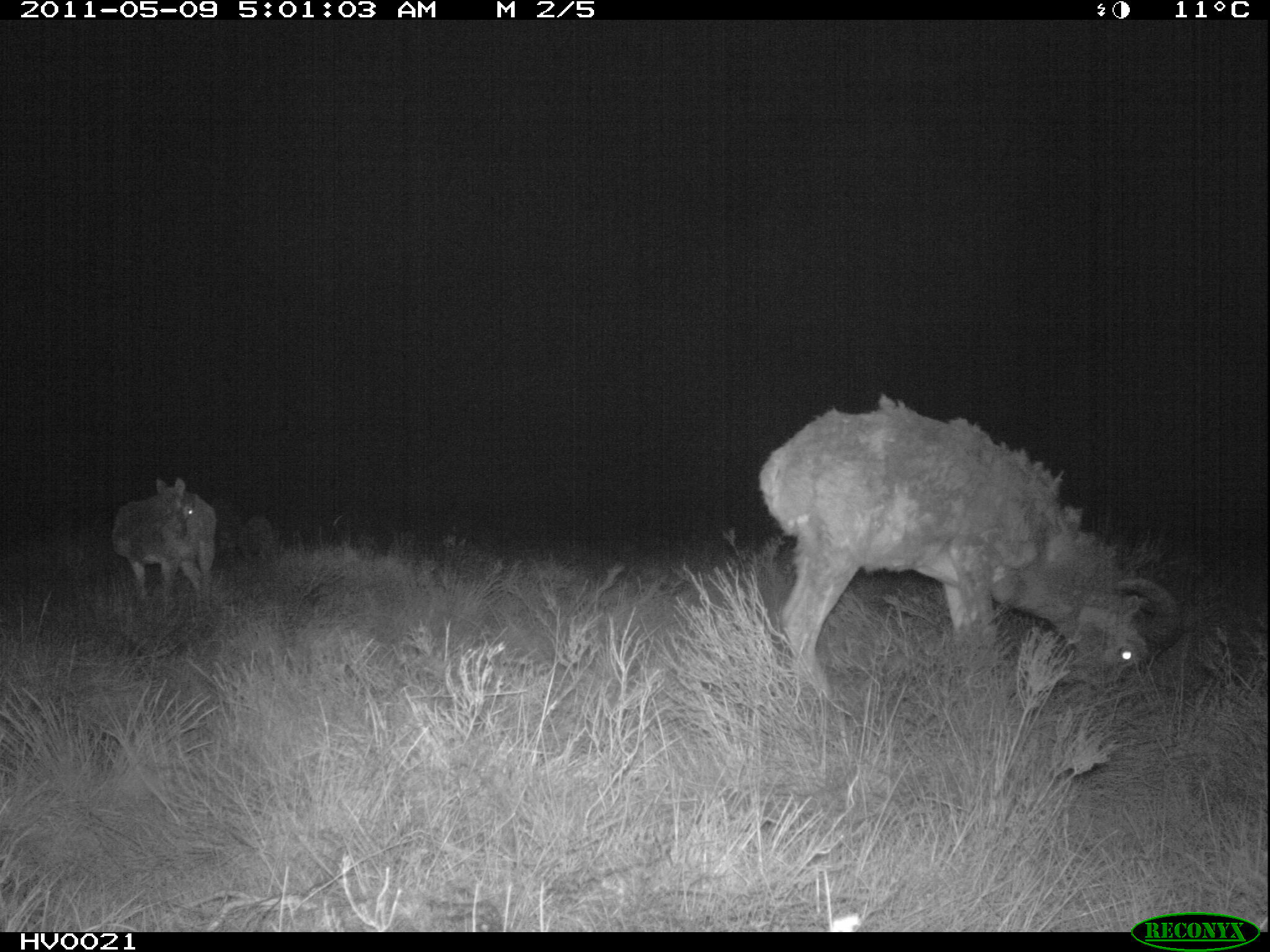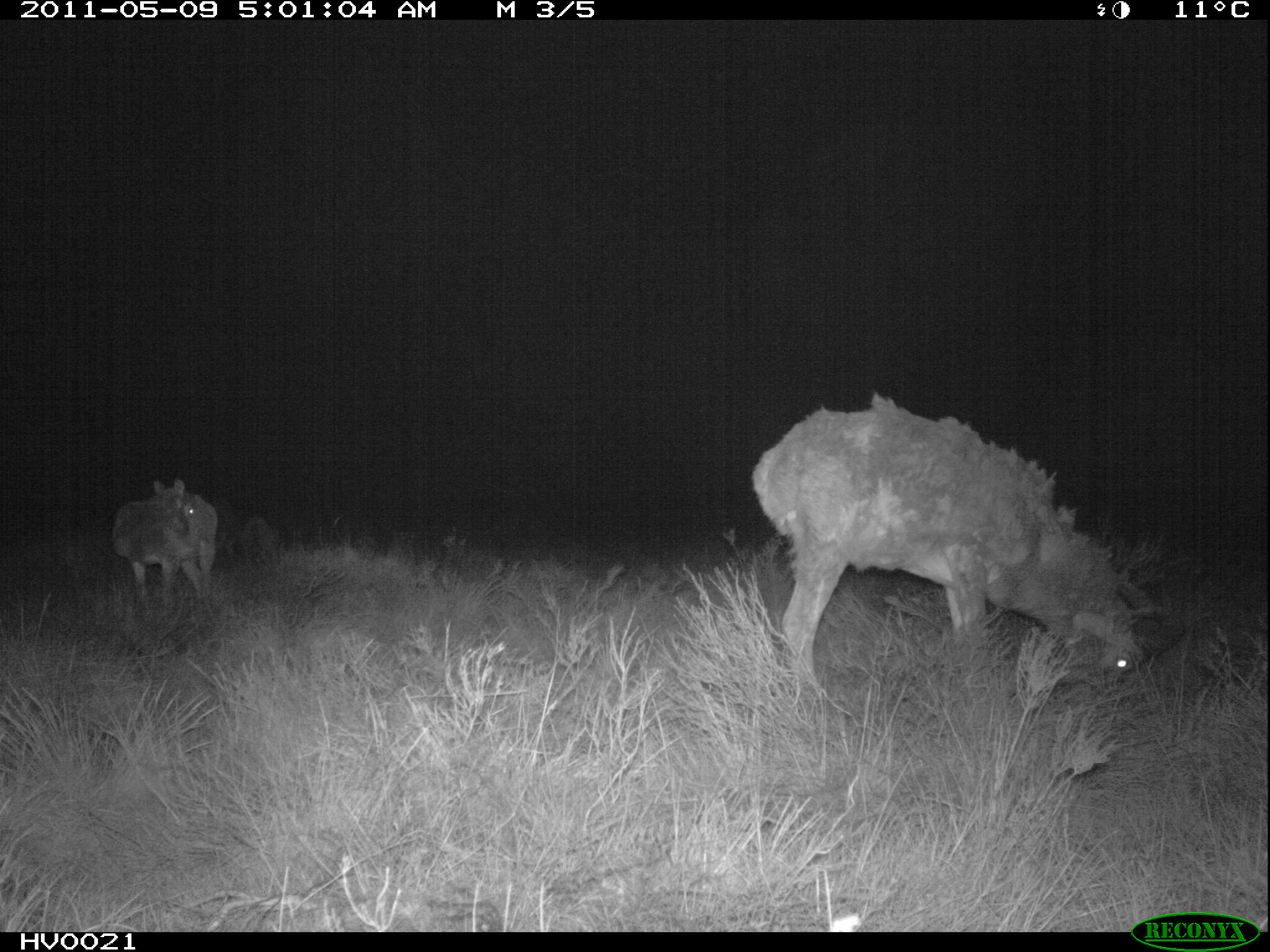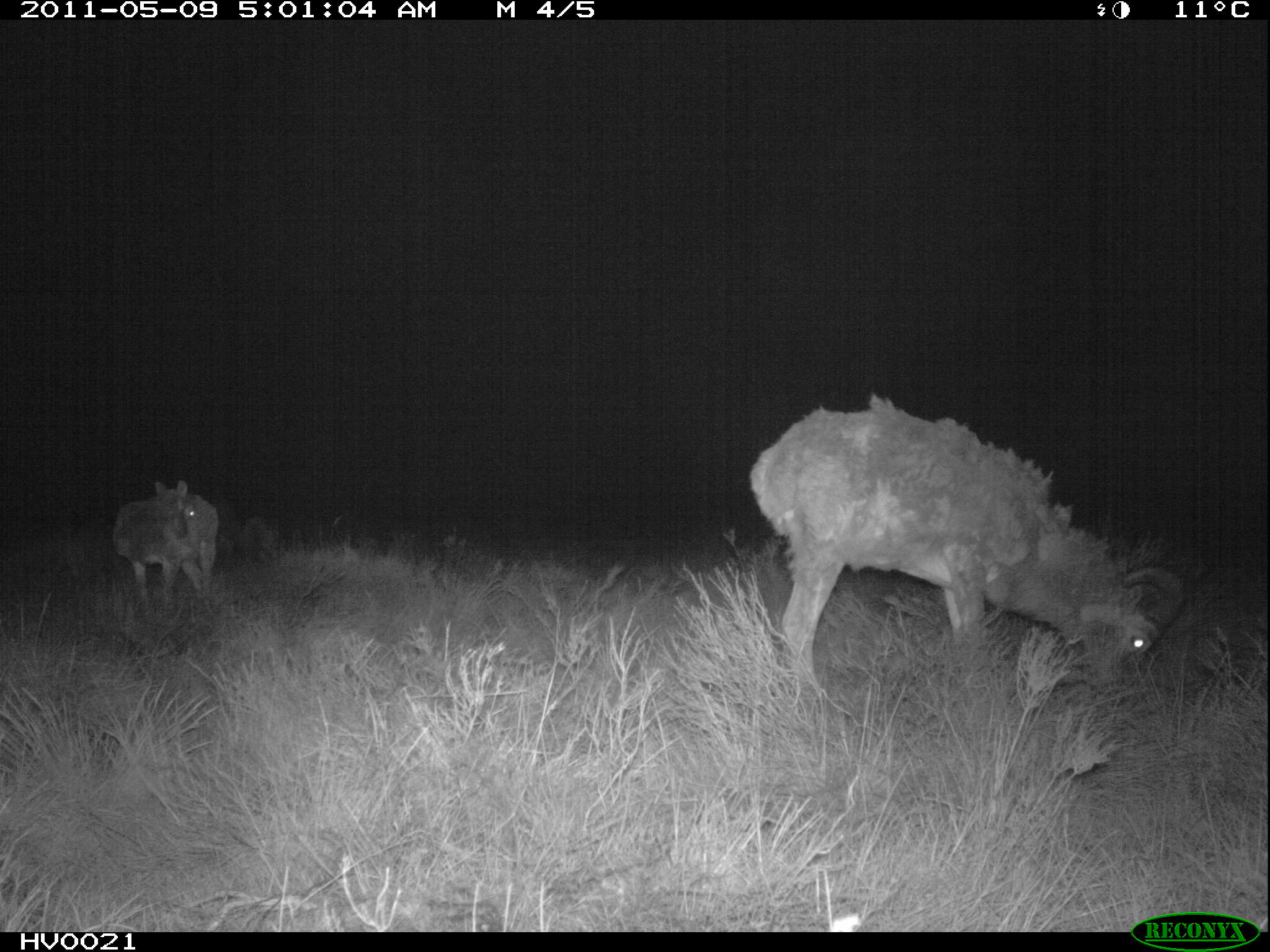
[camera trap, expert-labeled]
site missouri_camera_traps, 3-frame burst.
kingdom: Animalia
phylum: Chordata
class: Mammalia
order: Artiodactyla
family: Bovidae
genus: Ovis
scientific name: Ovis ammon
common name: mouflon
Mouflon (Ovis ammon). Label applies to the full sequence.